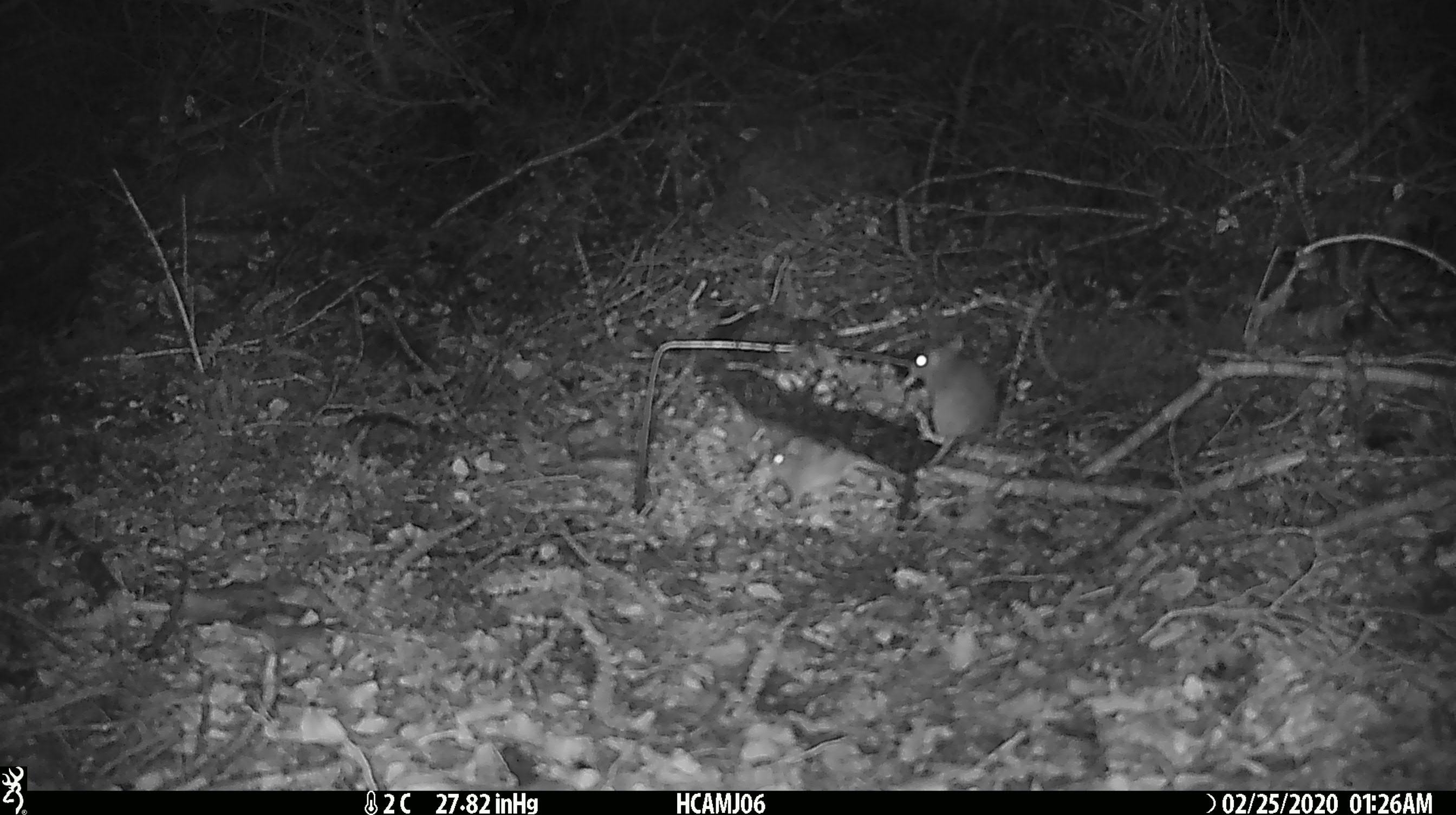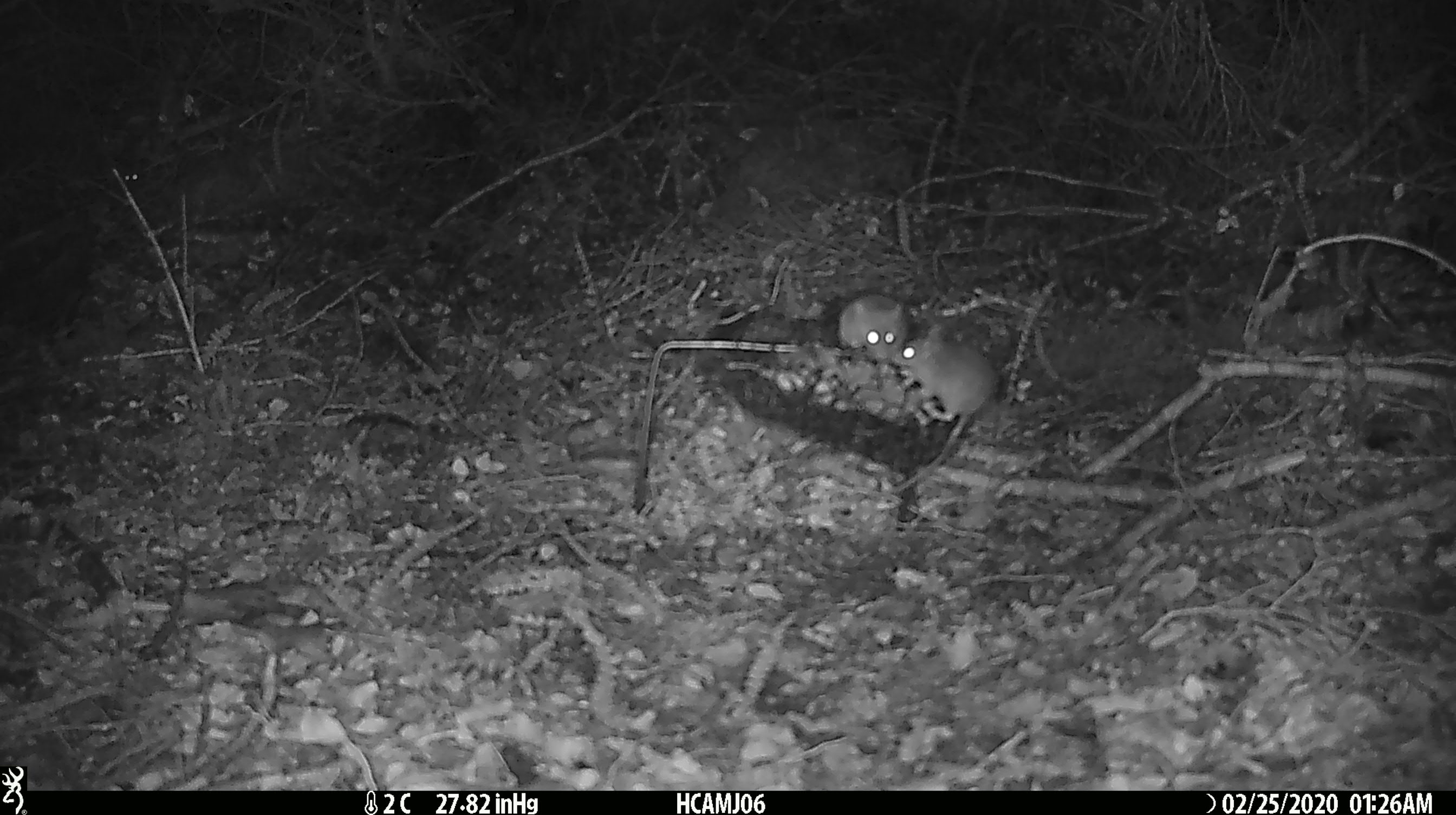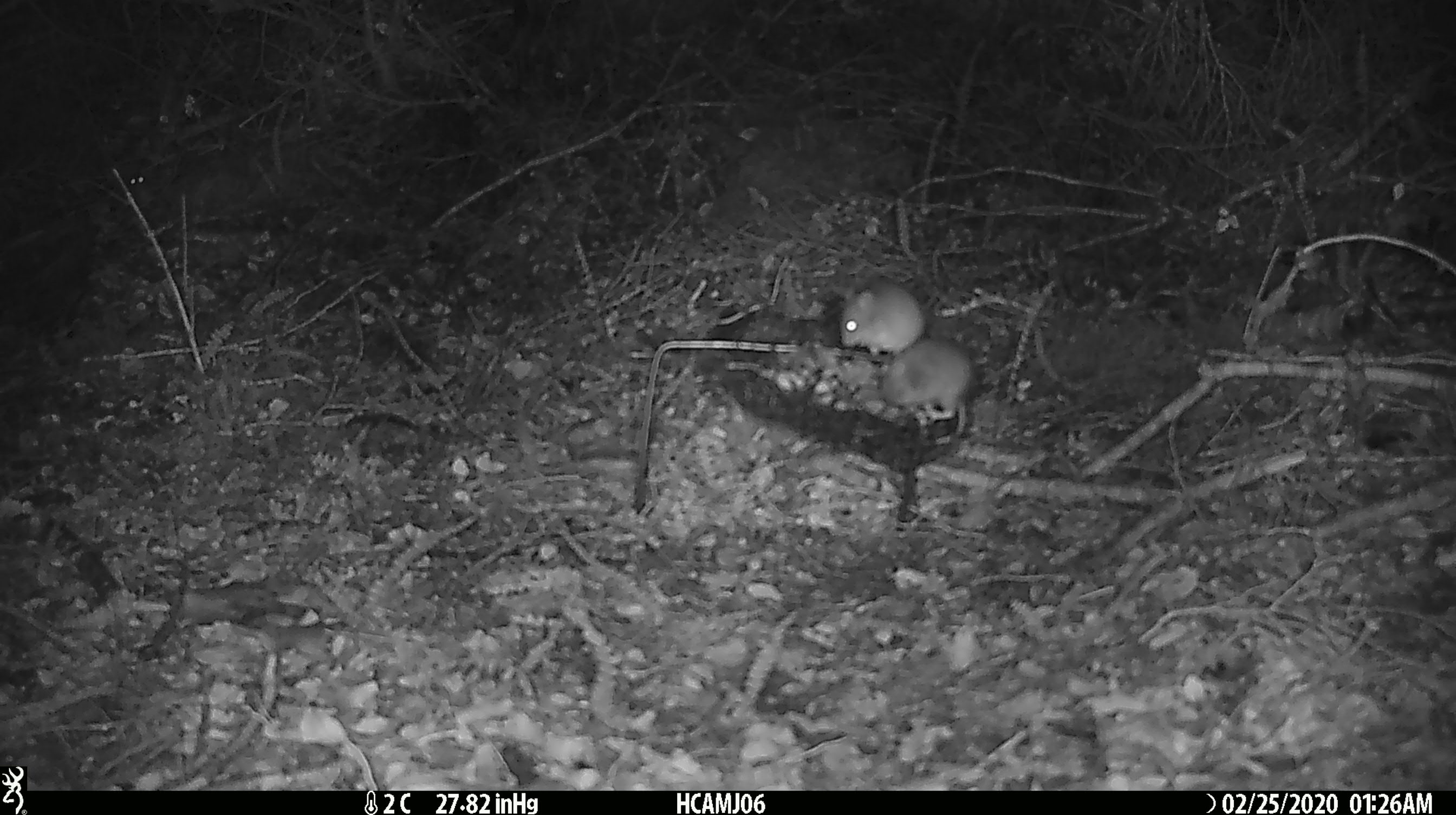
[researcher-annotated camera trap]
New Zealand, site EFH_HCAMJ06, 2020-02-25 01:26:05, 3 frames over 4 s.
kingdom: Animalia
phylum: Chordata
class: Mammalia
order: Rodentia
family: Muridae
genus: Mus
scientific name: Mus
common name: mouse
Mouse (Mus).